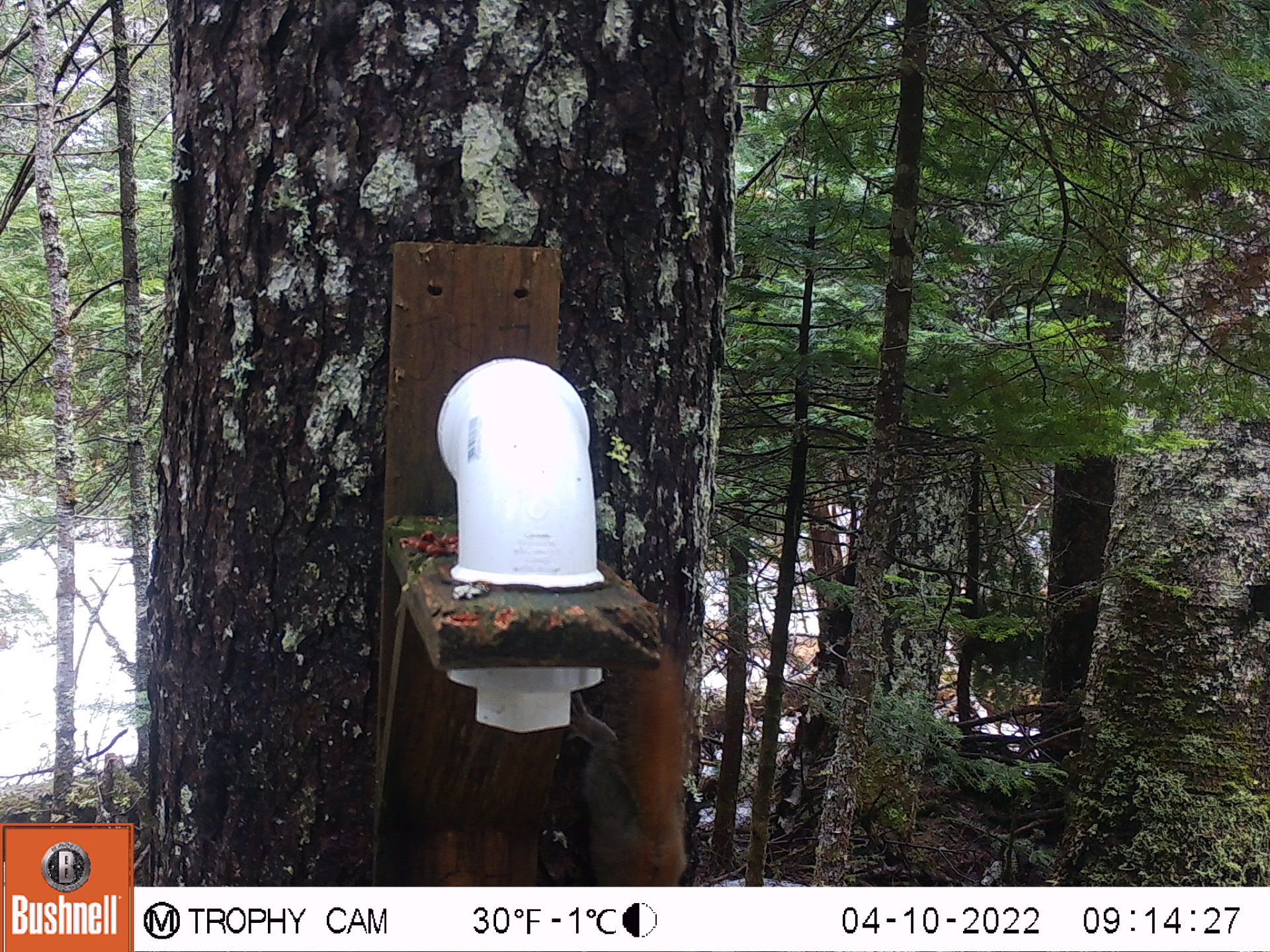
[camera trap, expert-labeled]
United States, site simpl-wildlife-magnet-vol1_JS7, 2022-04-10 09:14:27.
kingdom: Animalia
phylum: Chordata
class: Mammalia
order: Rodentia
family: Sciuridae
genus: Tamiasciurus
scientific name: Tamiasciurus hudsonicus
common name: red squirrel